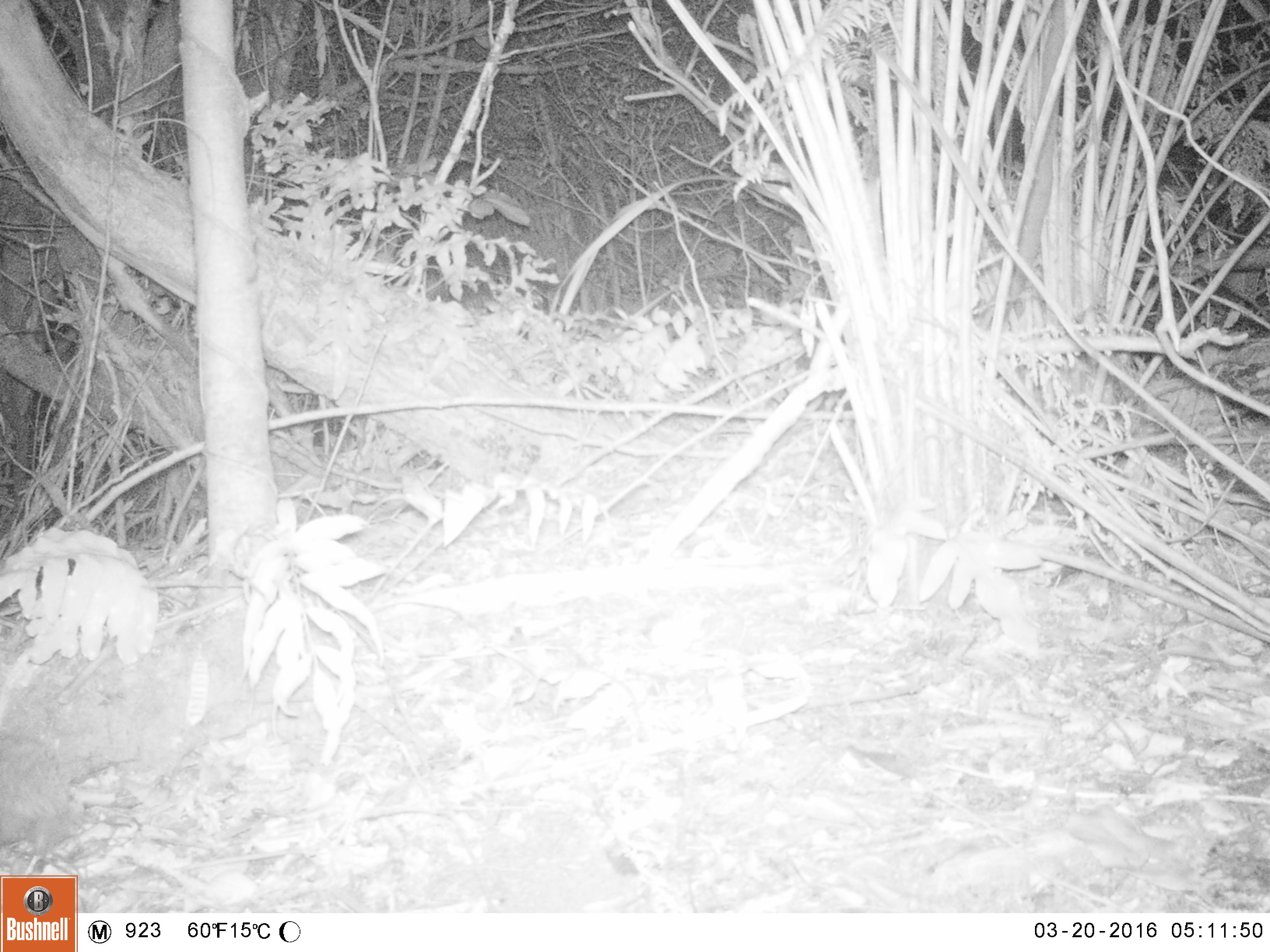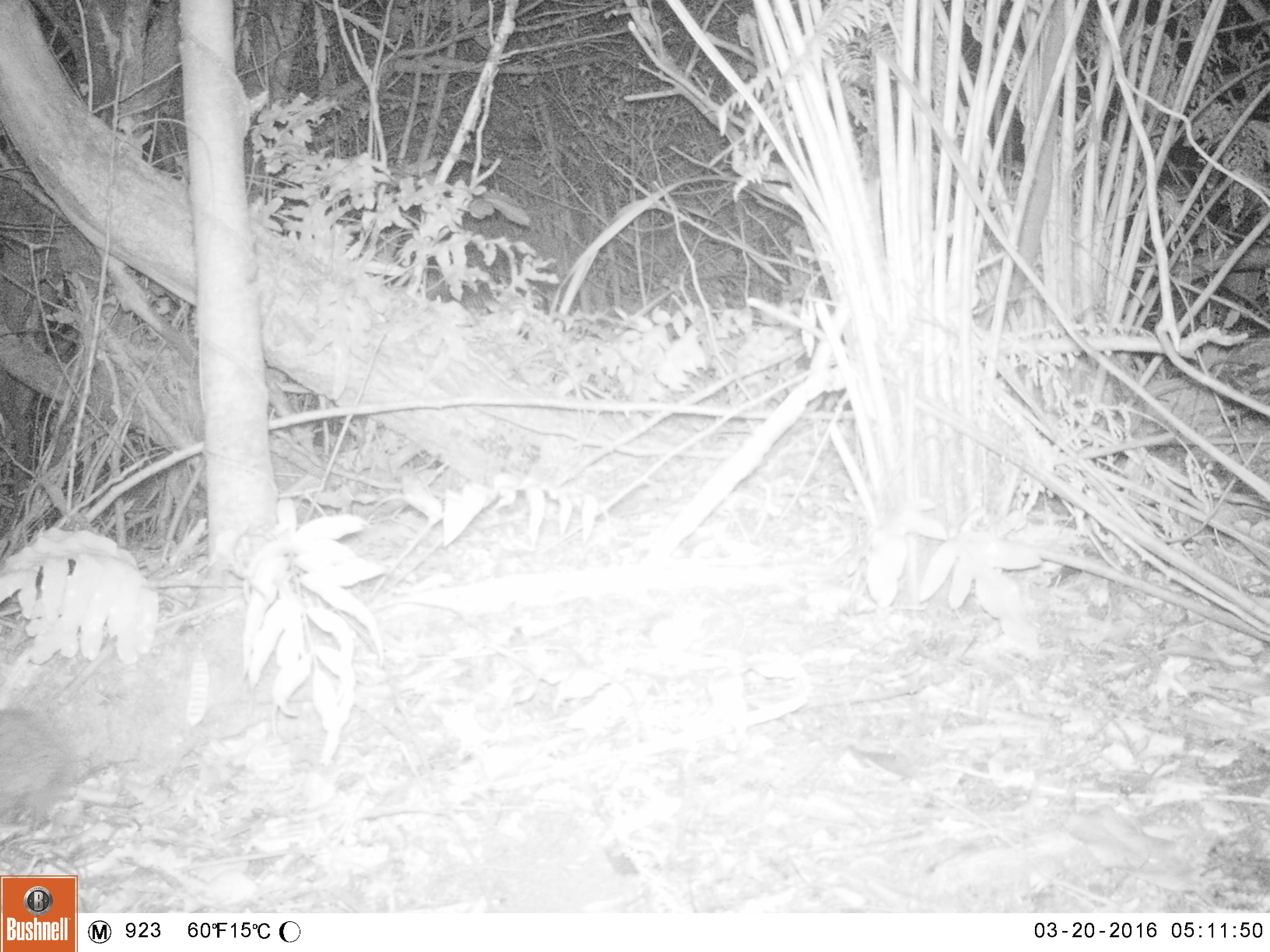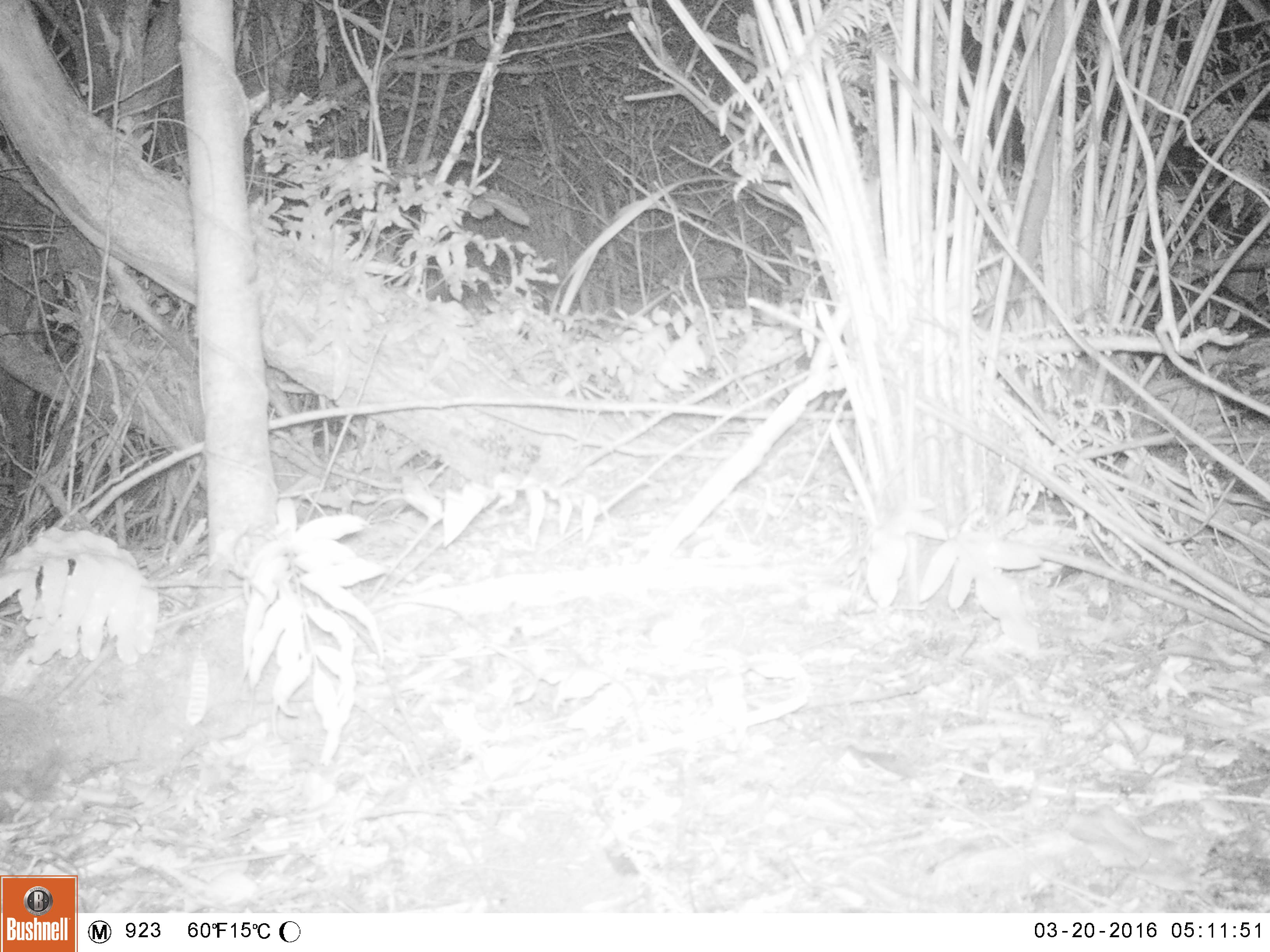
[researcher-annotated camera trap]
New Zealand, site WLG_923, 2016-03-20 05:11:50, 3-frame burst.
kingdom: Animalia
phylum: Chordata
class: Mammalia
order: Eulipotyphla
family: Erinaceidae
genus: Erinaceus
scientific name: Erinaceus europaeus europaeus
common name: european hedgehog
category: hedgehog